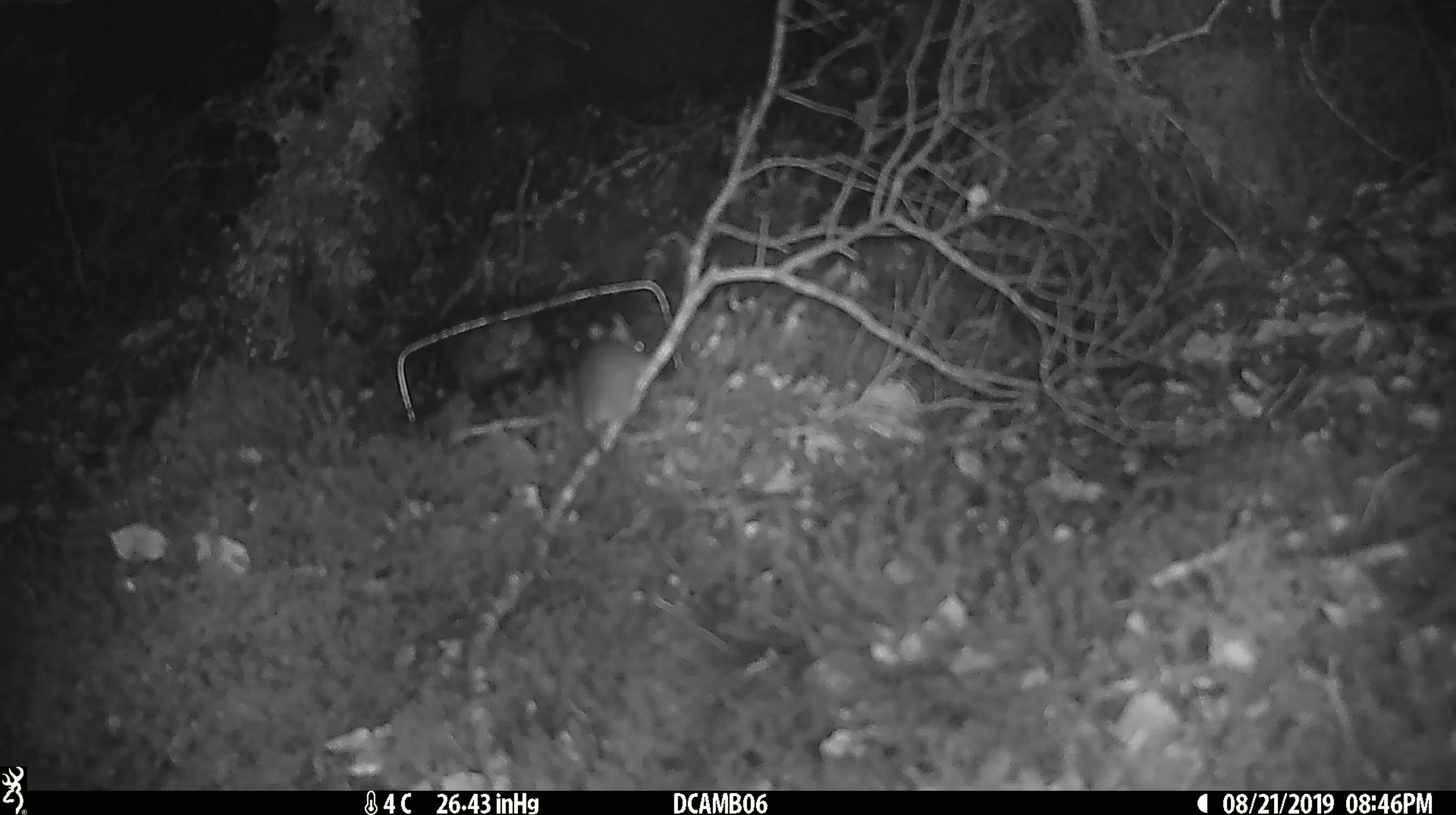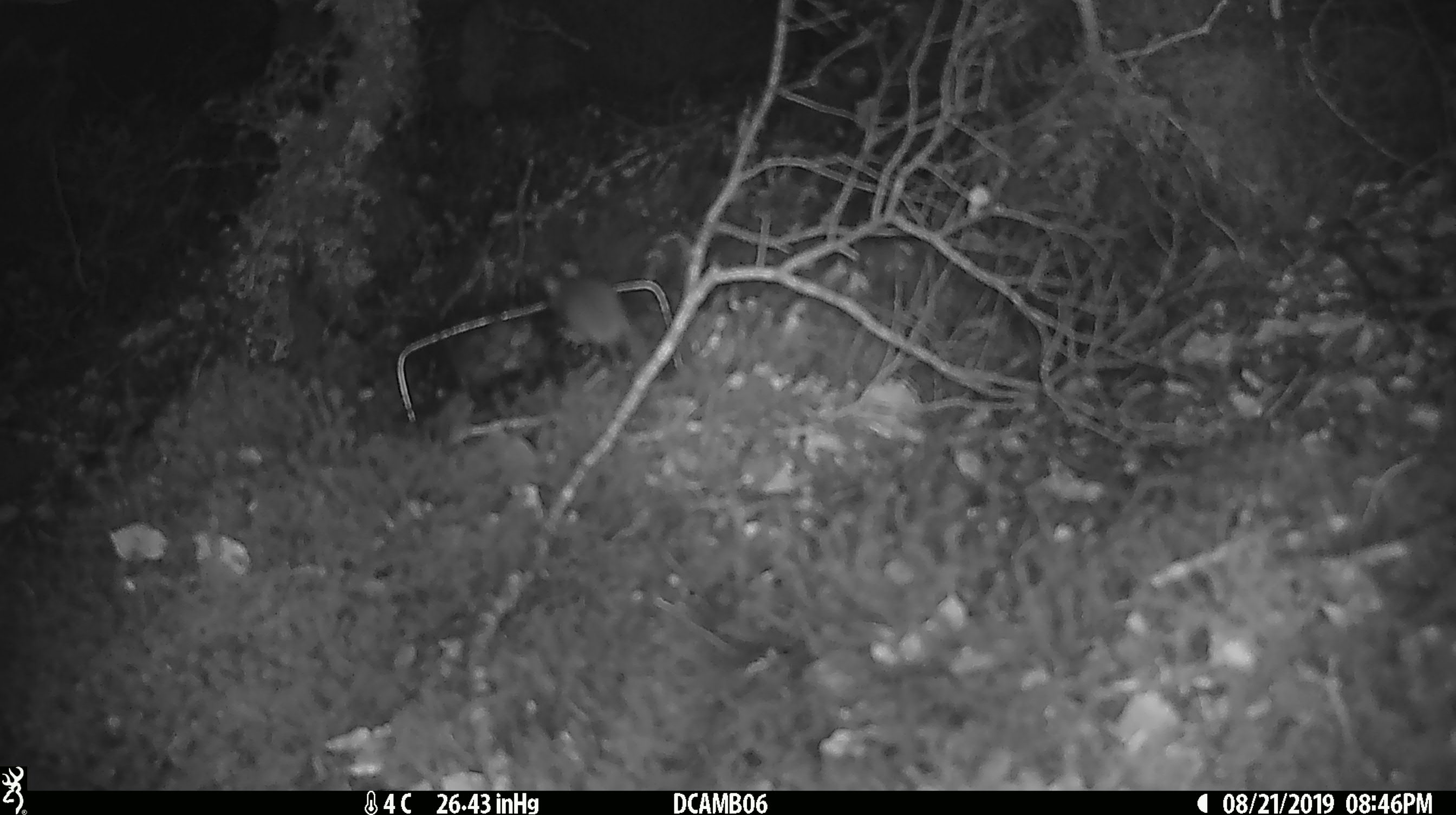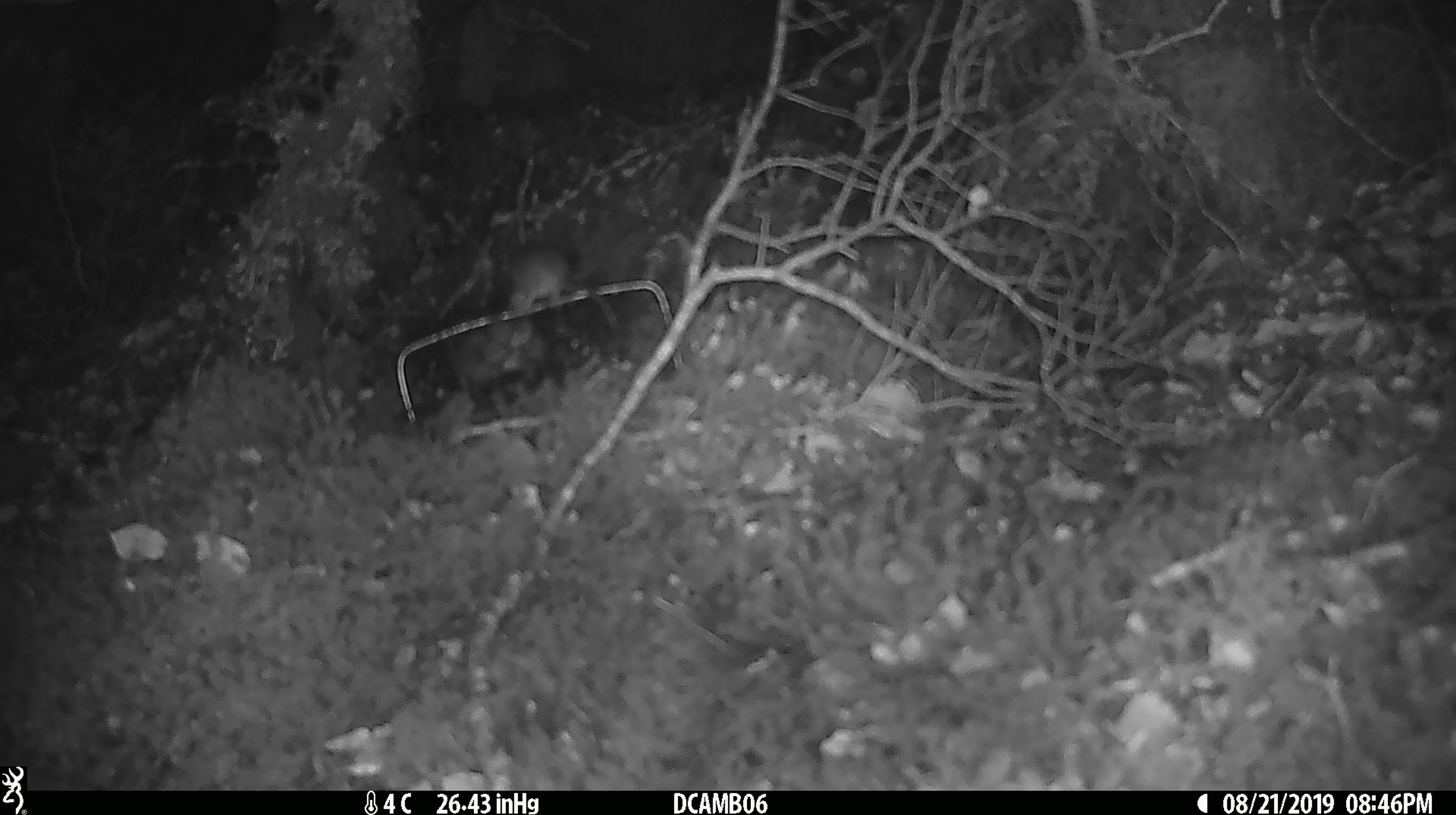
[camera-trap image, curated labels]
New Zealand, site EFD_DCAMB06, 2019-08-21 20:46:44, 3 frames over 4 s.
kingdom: Animalia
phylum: Chordata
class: Mammalia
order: Rodentia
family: Muridae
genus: Mus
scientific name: Mus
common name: mouse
Mouse (Mus).